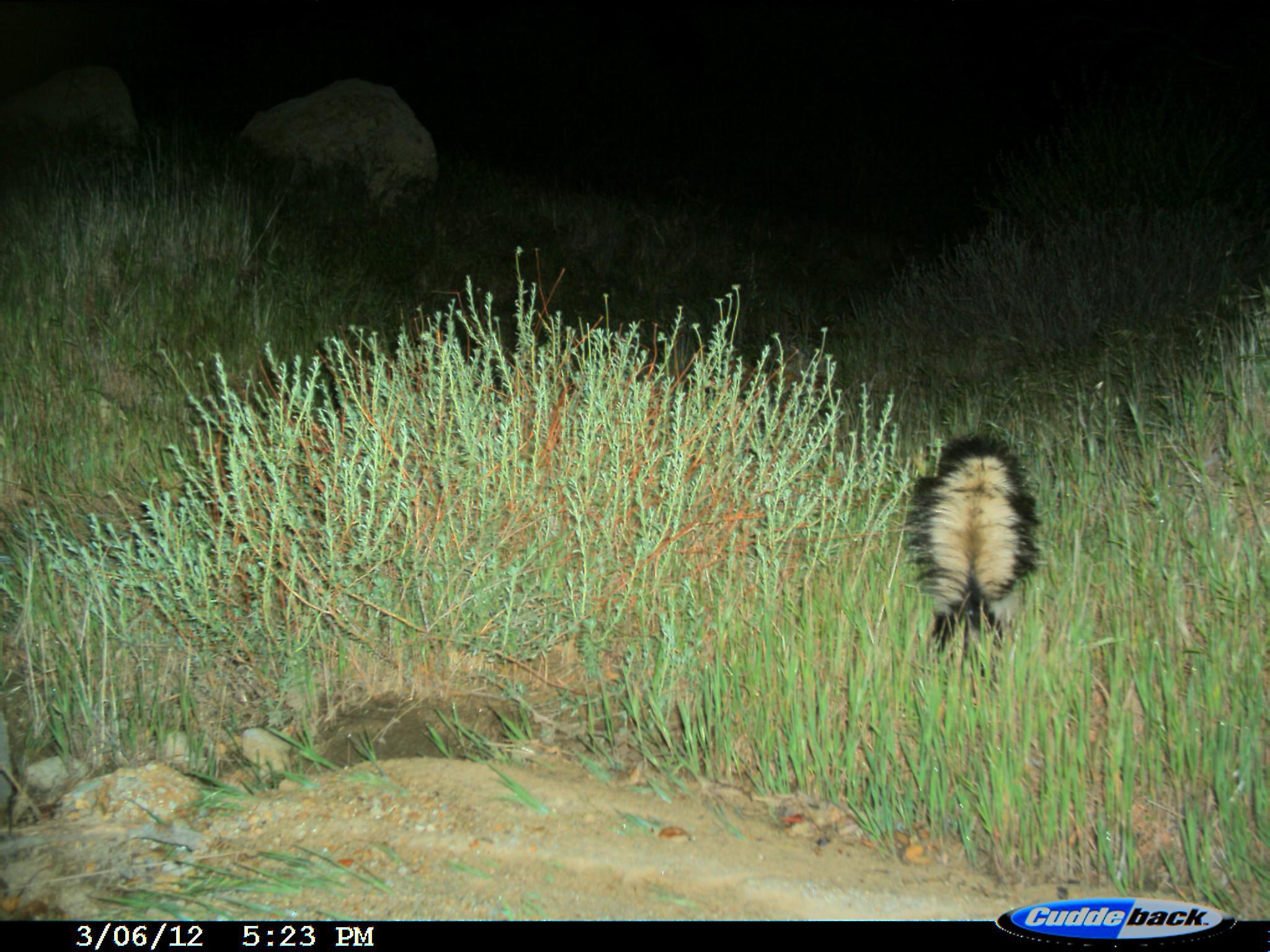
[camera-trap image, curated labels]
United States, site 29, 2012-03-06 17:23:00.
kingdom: Animalia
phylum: Chordata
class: Mammalia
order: Carnivora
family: Mephitidae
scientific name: Mephitidae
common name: skunk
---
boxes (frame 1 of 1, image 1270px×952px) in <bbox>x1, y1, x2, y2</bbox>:
skunk: <bbox>901, 430, 1045, 702</bbox>